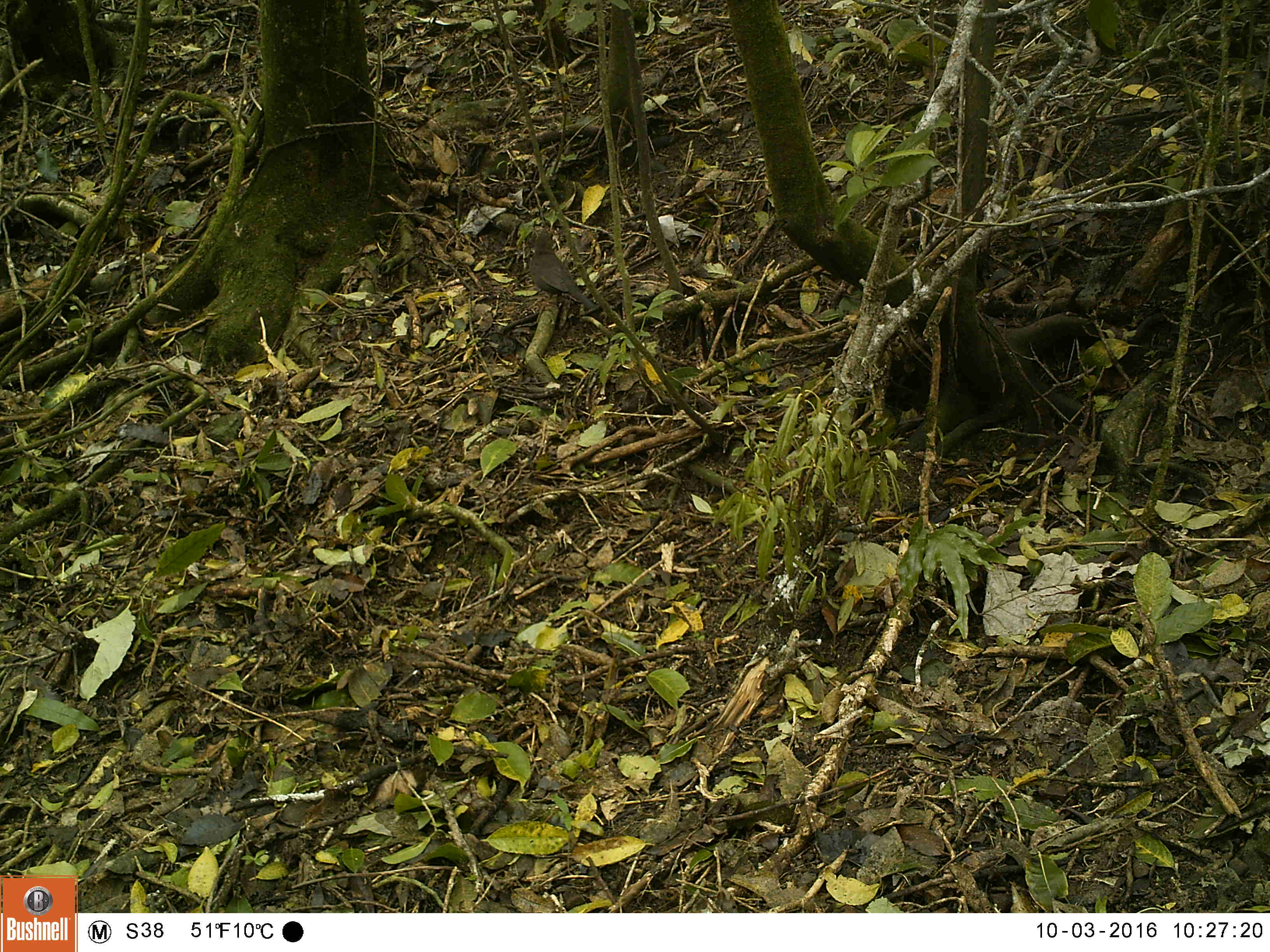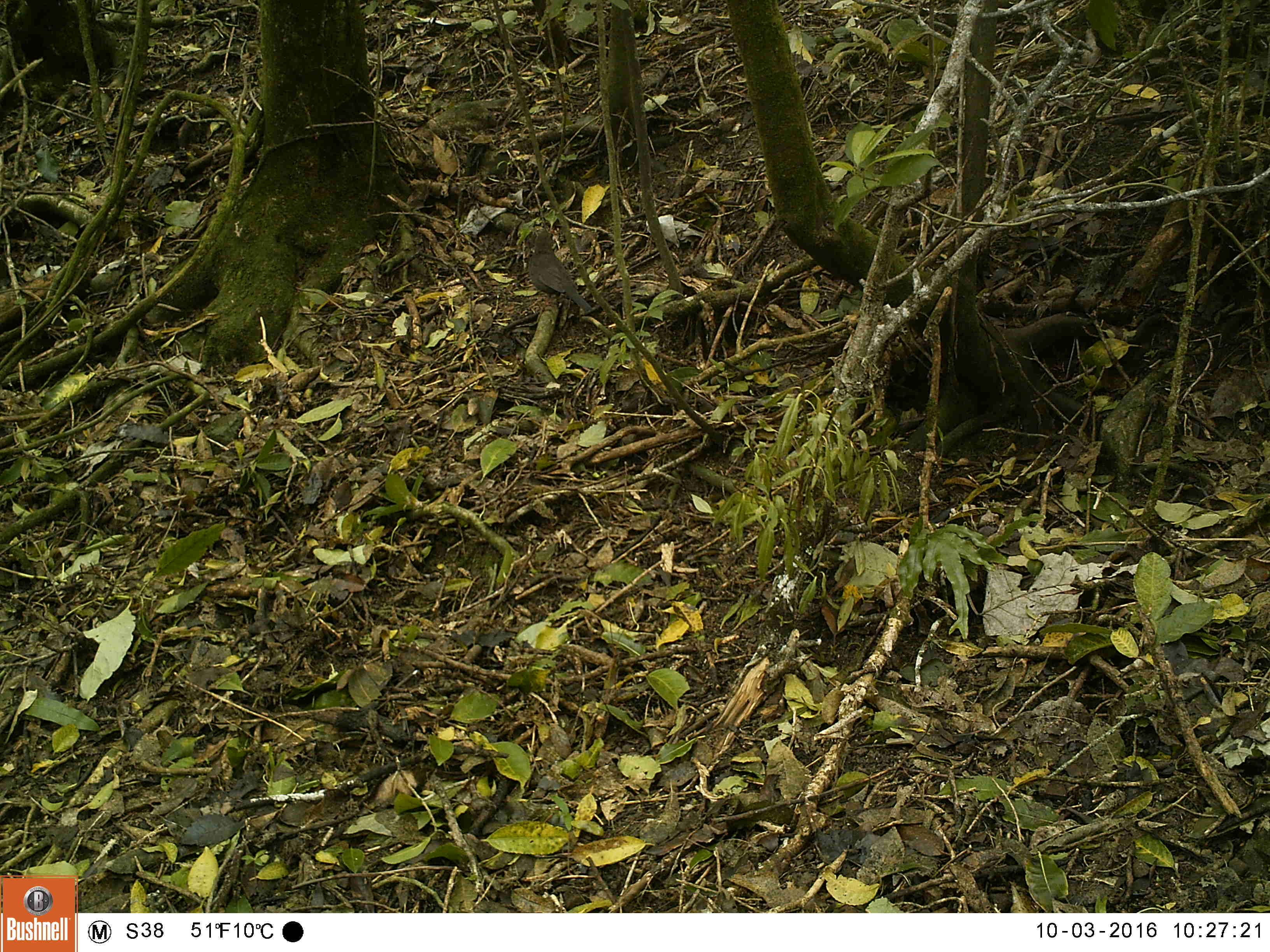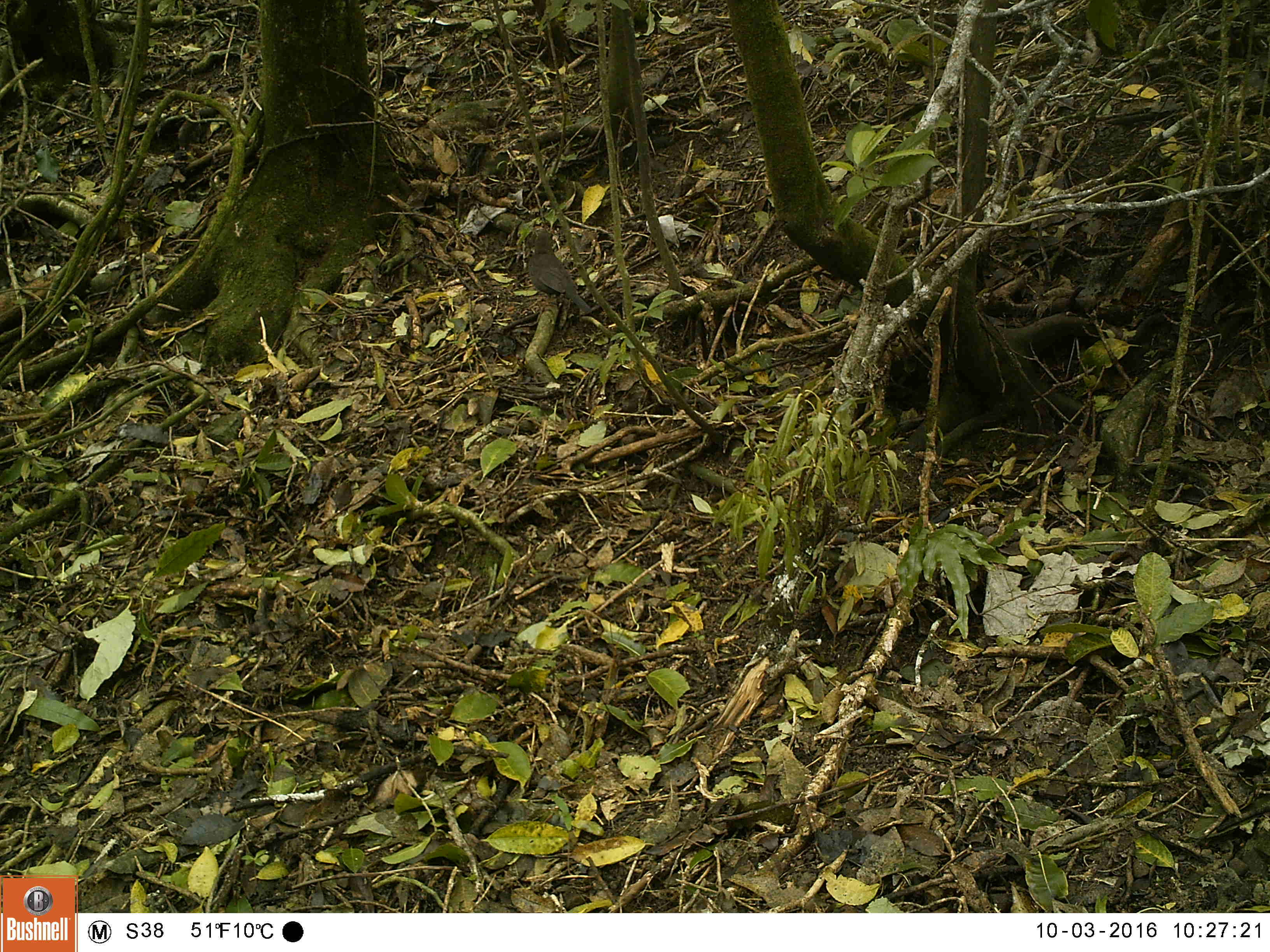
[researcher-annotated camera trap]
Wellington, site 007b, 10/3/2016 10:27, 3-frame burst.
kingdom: Animalia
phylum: Chordata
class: Aves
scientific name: Aves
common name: bird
Bird (Aves).